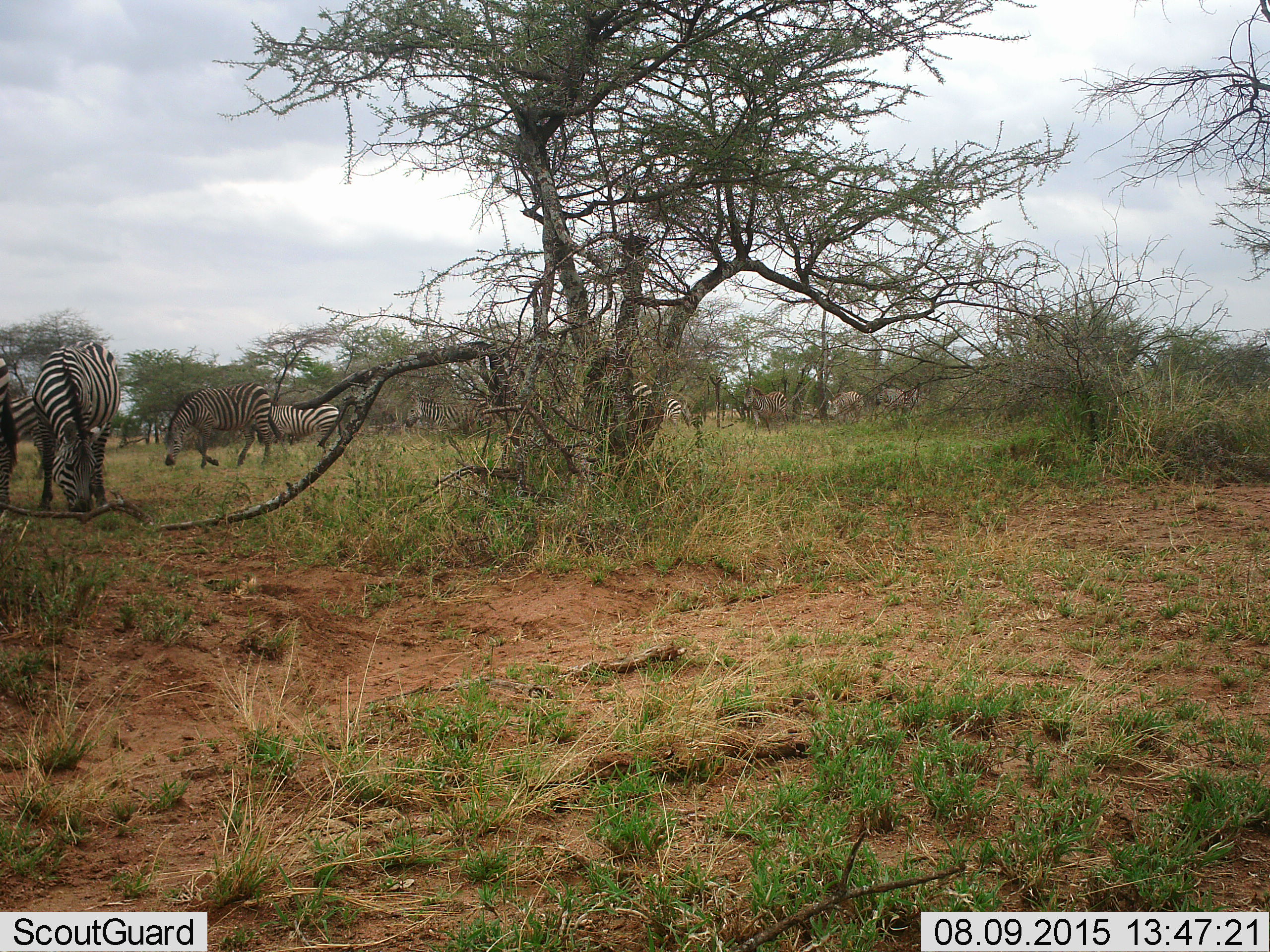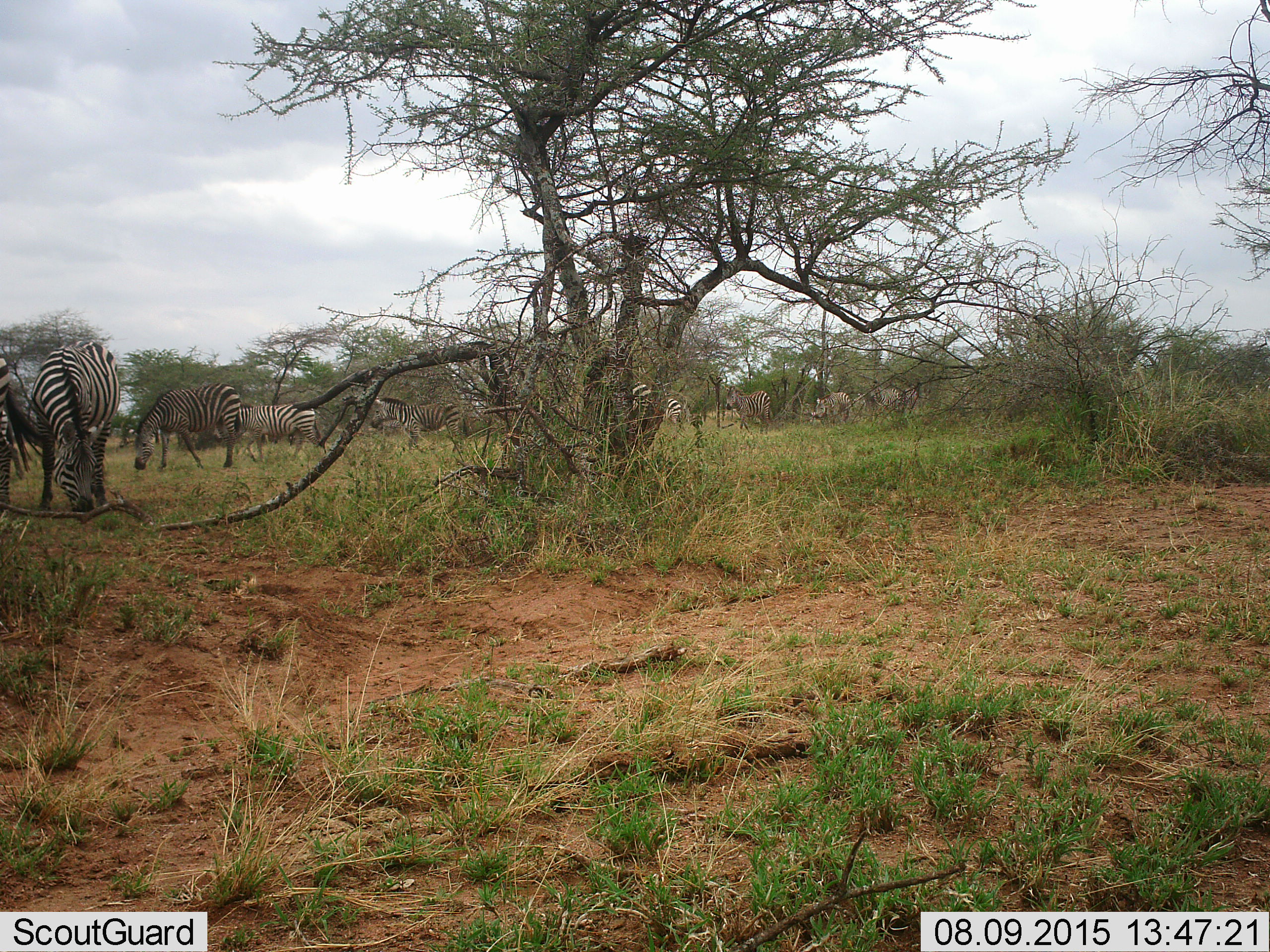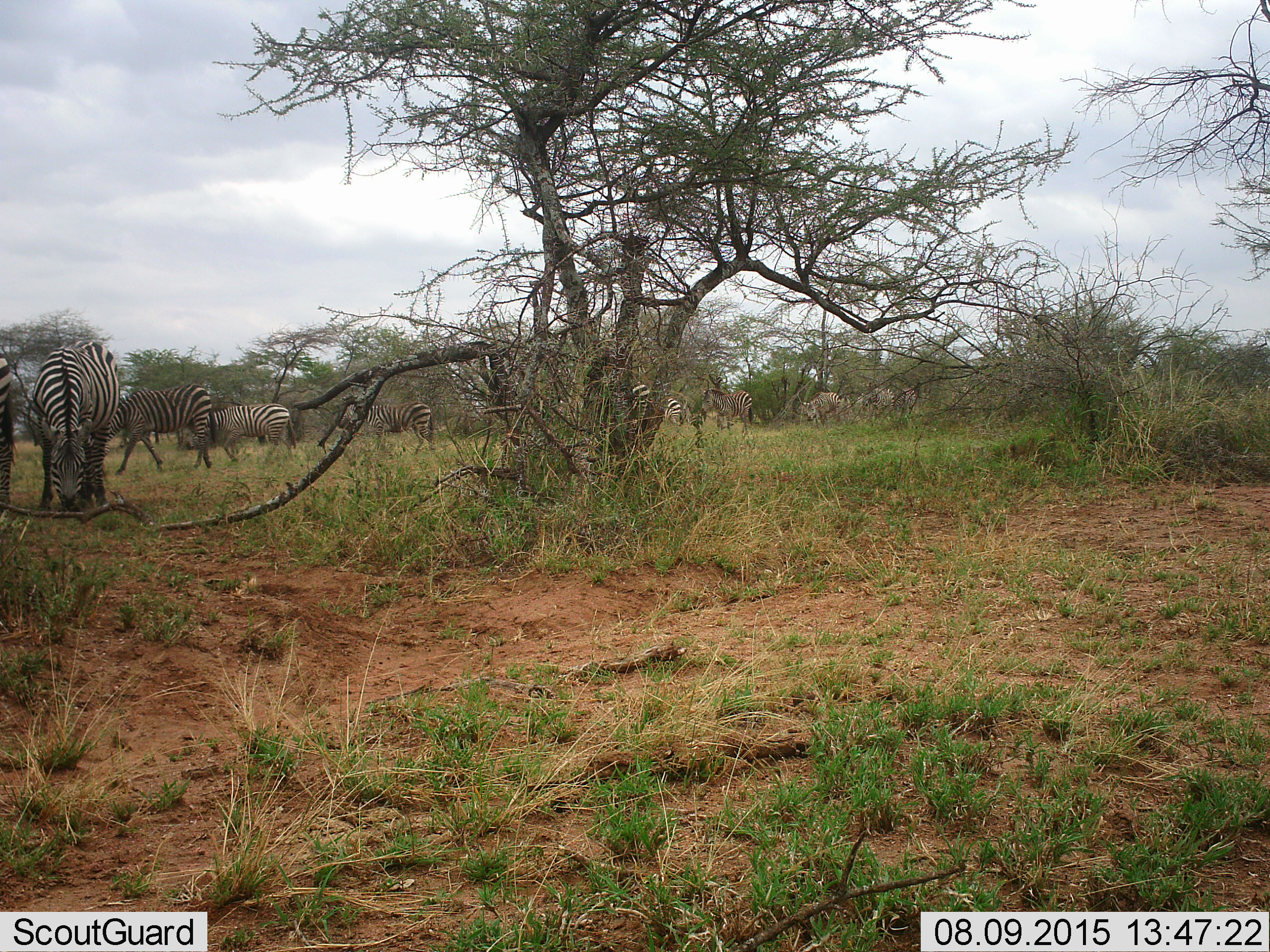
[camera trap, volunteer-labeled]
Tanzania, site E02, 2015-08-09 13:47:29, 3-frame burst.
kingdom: Animalia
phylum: Chordata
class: Mammalia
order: Perissodactyla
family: Equidae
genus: Equus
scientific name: Equus quagga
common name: plains zebra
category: zebra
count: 11-50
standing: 53%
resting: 0%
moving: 95%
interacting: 0%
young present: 0%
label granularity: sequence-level